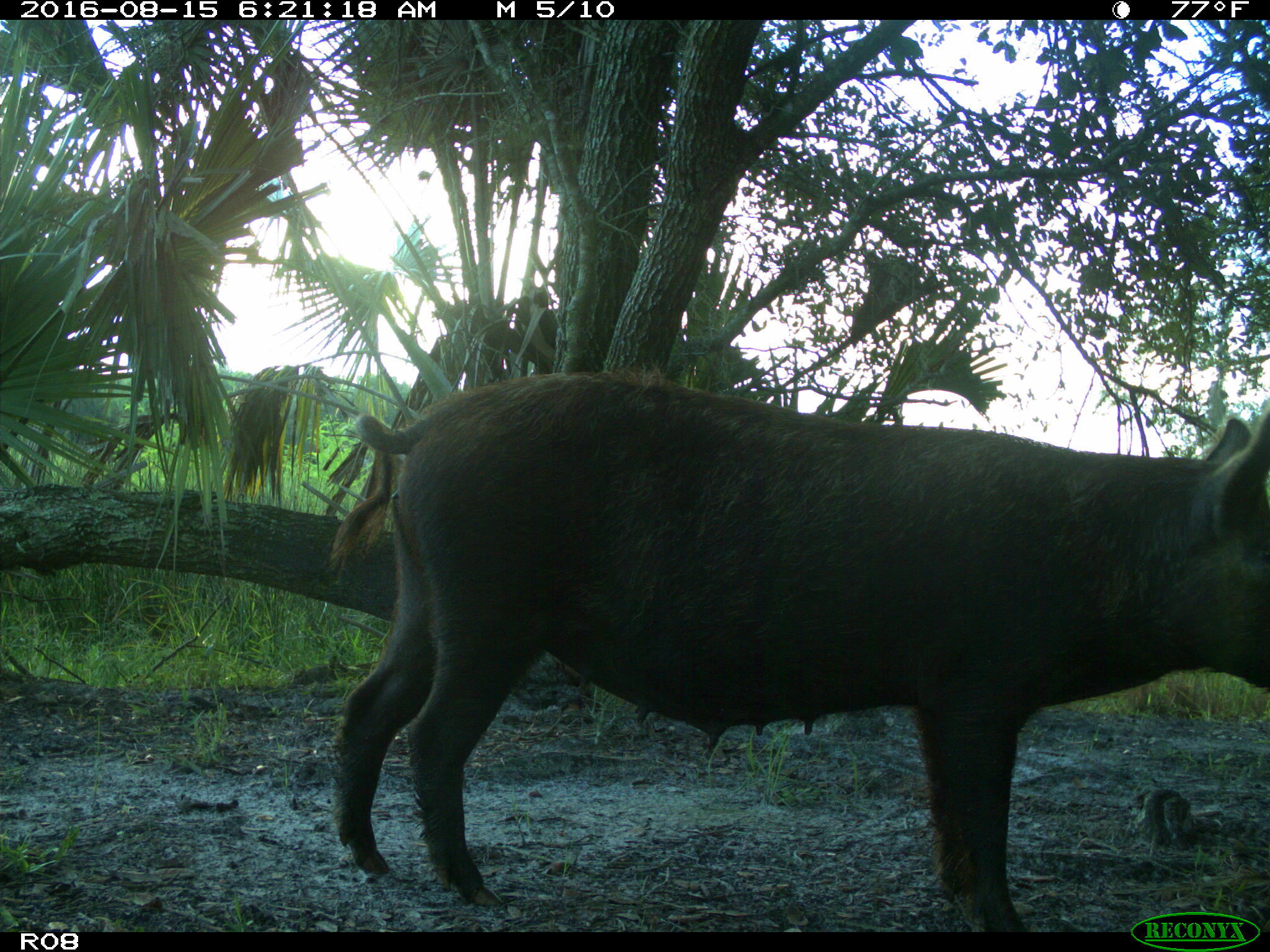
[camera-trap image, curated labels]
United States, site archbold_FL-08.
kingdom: Animalia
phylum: Chordata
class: Mammalia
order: Artiodactyla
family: Suidae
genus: Sus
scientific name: Sus scrofa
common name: wild boar